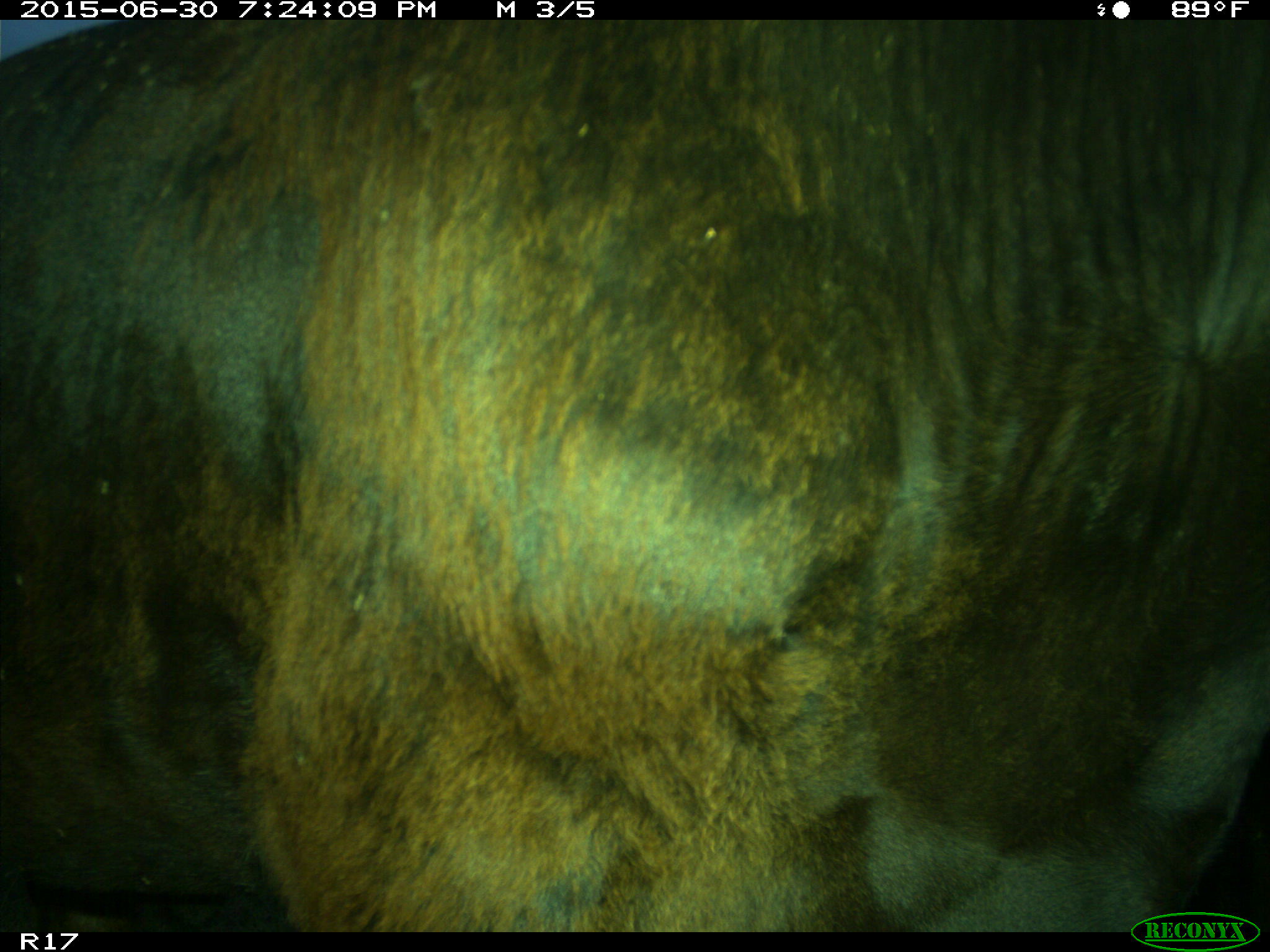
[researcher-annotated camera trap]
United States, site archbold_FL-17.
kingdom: Animalia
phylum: Chordata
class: Mammalia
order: Artiodactyla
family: Bovidae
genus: Bos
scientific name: Bos taurus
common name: domestic cow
Bos taurus (domestic cow).